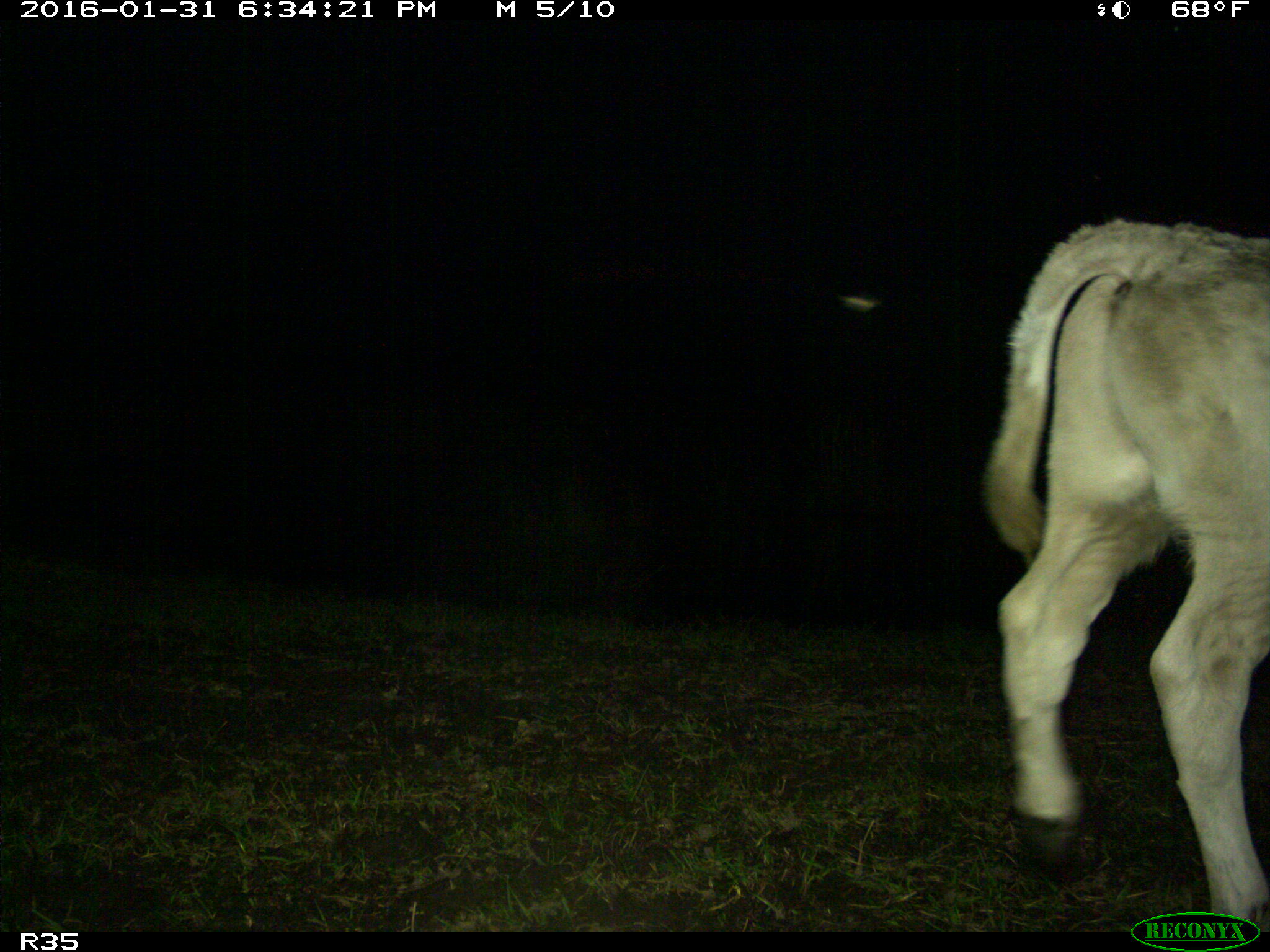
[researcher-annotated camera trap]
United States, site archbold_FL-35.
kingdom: Animalia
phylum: Chordata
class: Mammalia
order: Artiodactyla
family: Bovidae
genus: Bos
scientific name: Bos taurus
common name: domestic cow